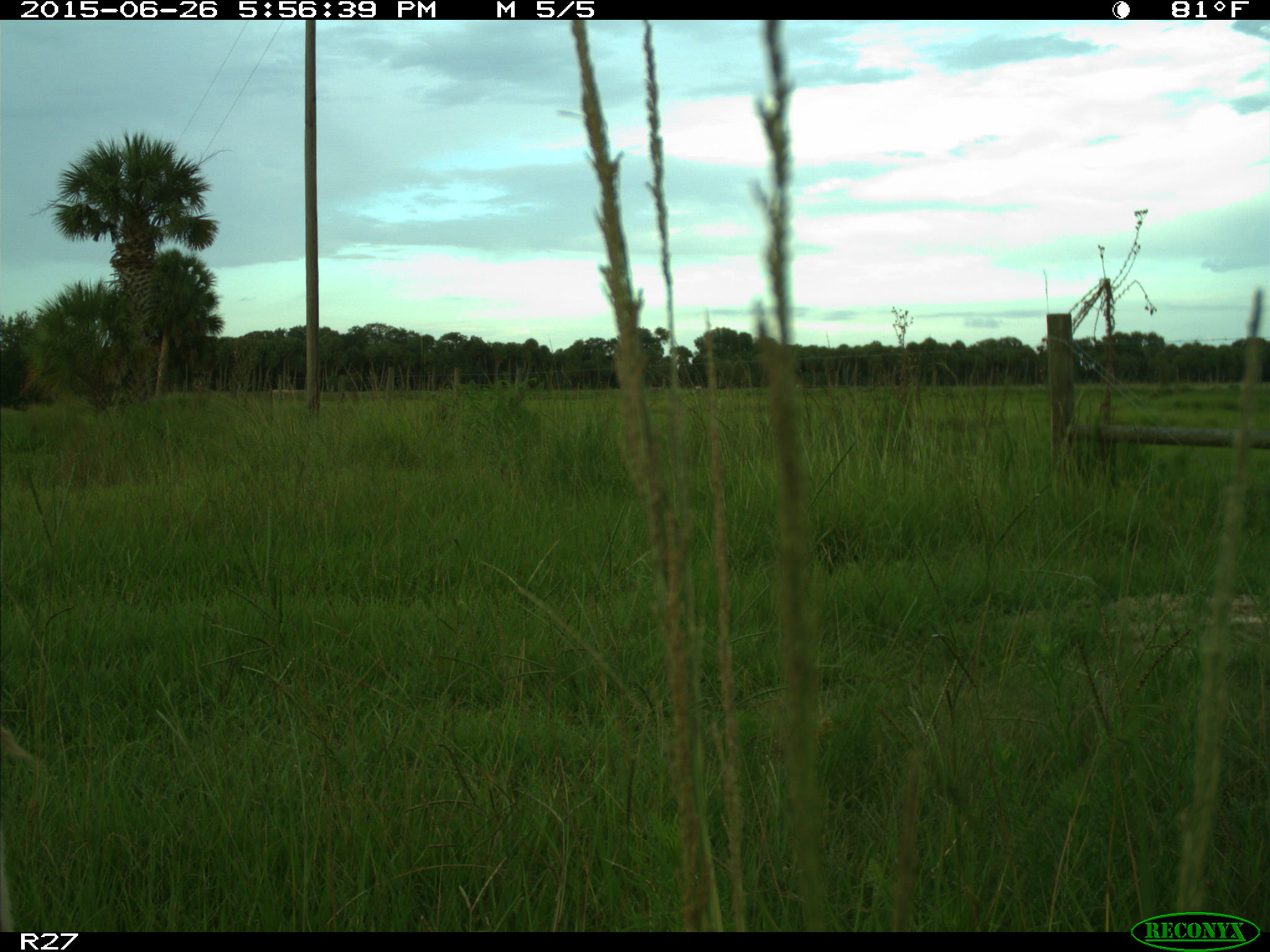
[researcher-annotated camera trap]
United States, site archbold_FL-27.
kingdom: Animalia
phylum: Chordata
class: Mammalia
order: Artiodactyla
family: Bovidae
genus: Bos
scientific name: Bos taurus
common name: domestic cow